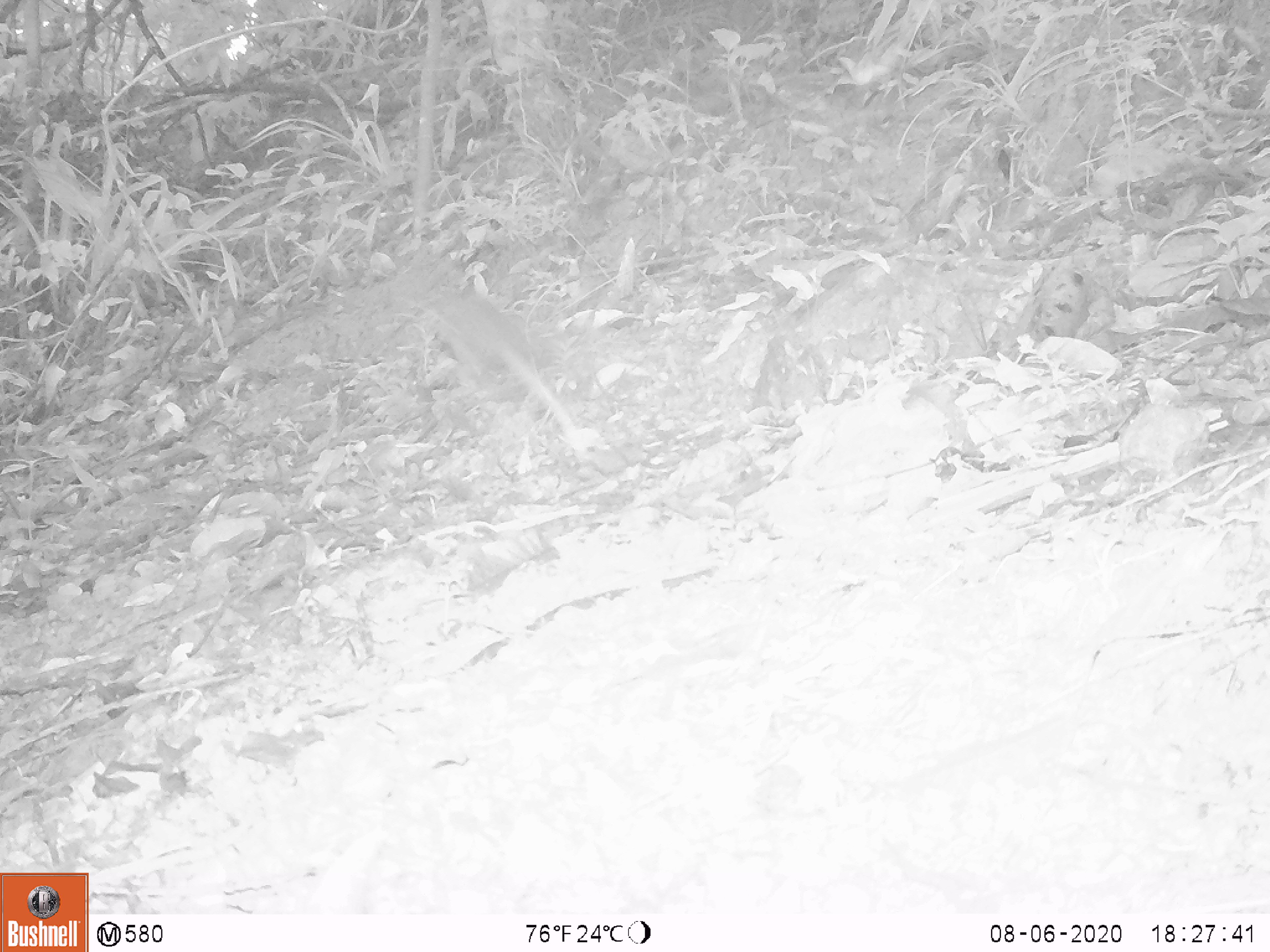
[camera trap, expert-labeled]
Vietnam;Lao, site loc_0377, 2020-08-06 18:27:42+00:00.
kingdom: Animalia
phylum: Chordata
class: Mammalia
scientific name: Mammalia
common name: mammal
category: unidentified small mammal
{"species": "unidentified small mammal (mammal) (Mammalia)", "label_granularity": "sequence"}